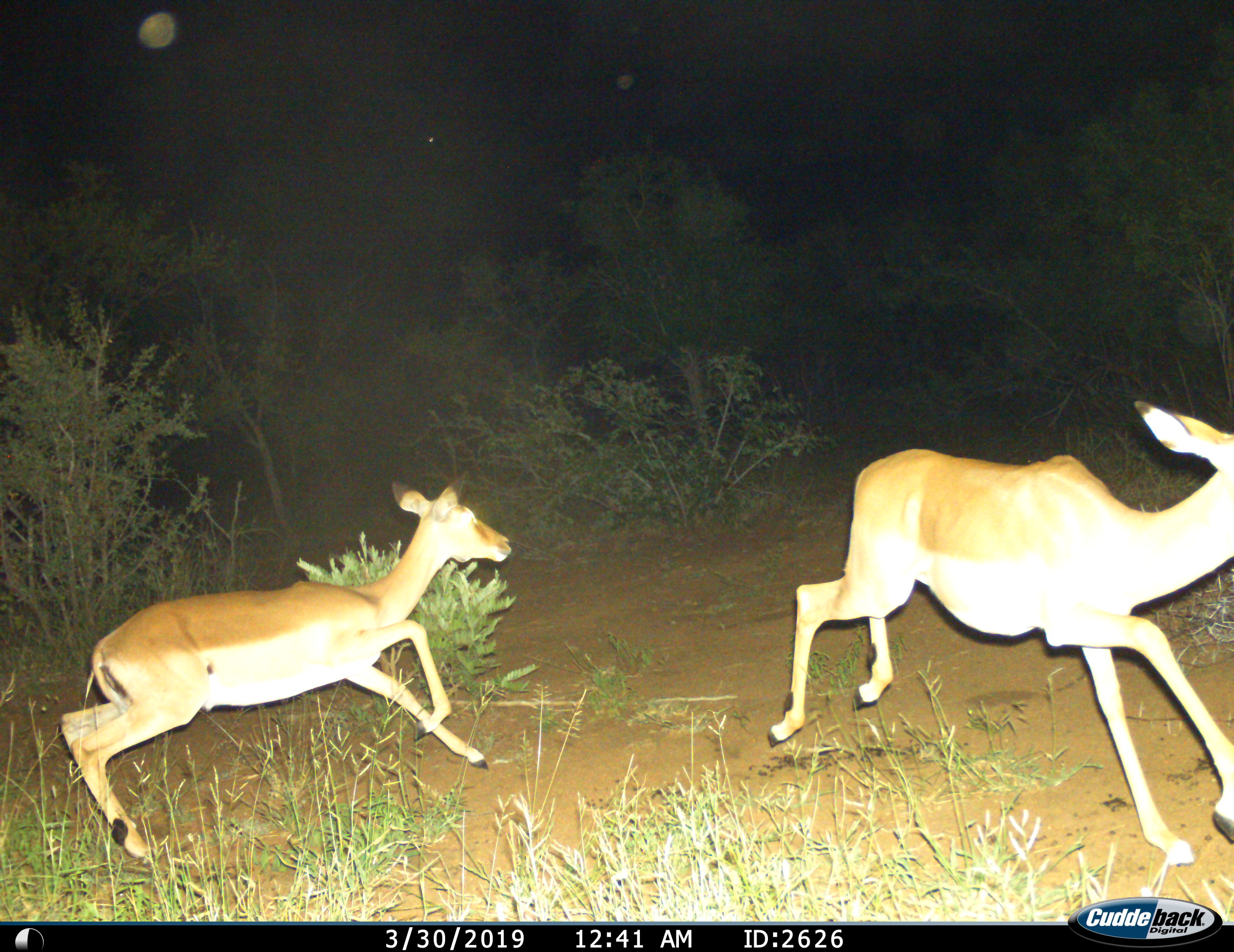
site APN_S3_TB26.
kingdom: Animalia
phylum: Chordata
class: Mammalia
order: Artiodactyla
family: Bovidae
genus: Aepyceros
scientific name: Aepyceros melampus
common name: impala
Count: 2.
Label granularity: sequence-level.